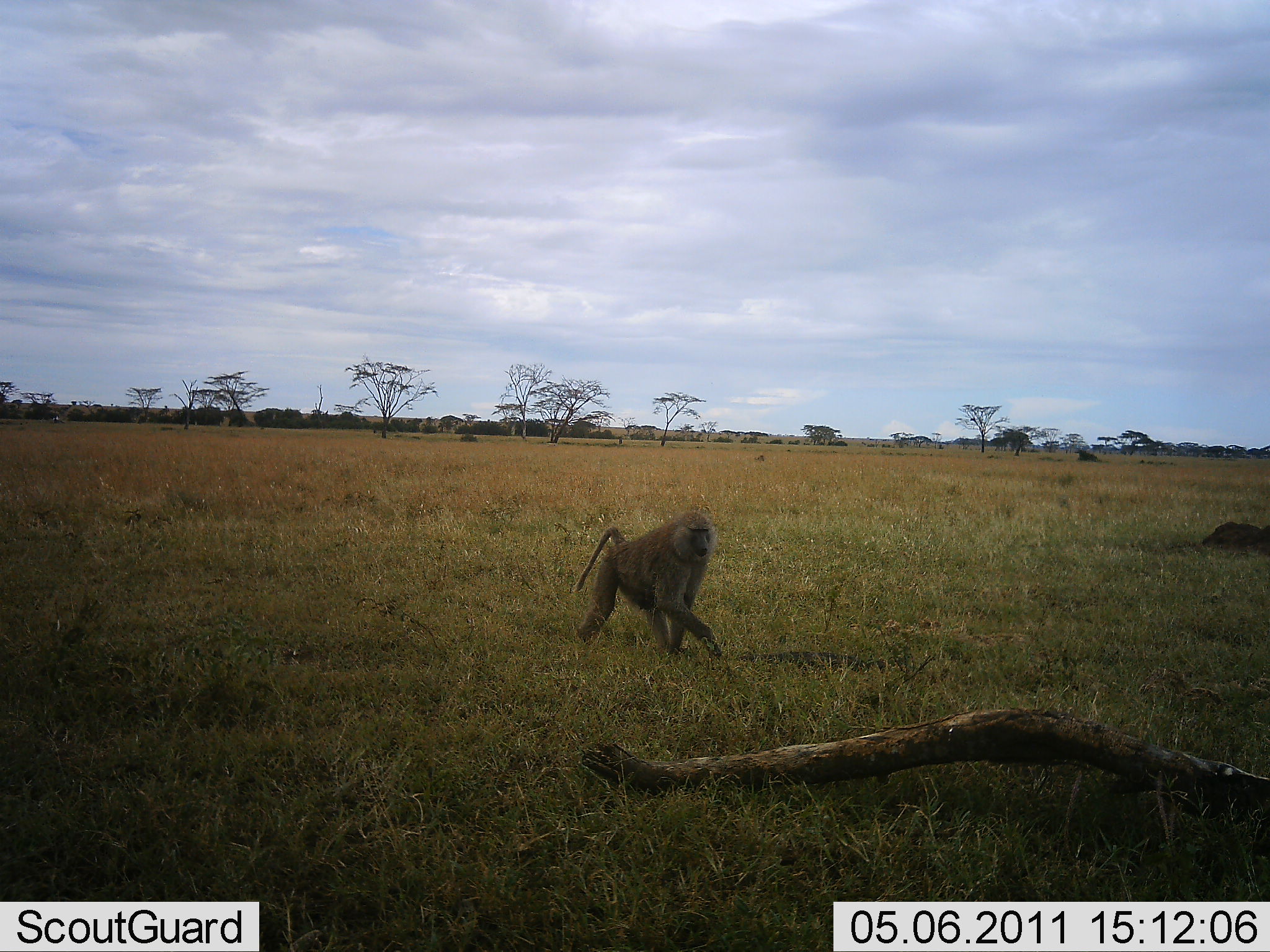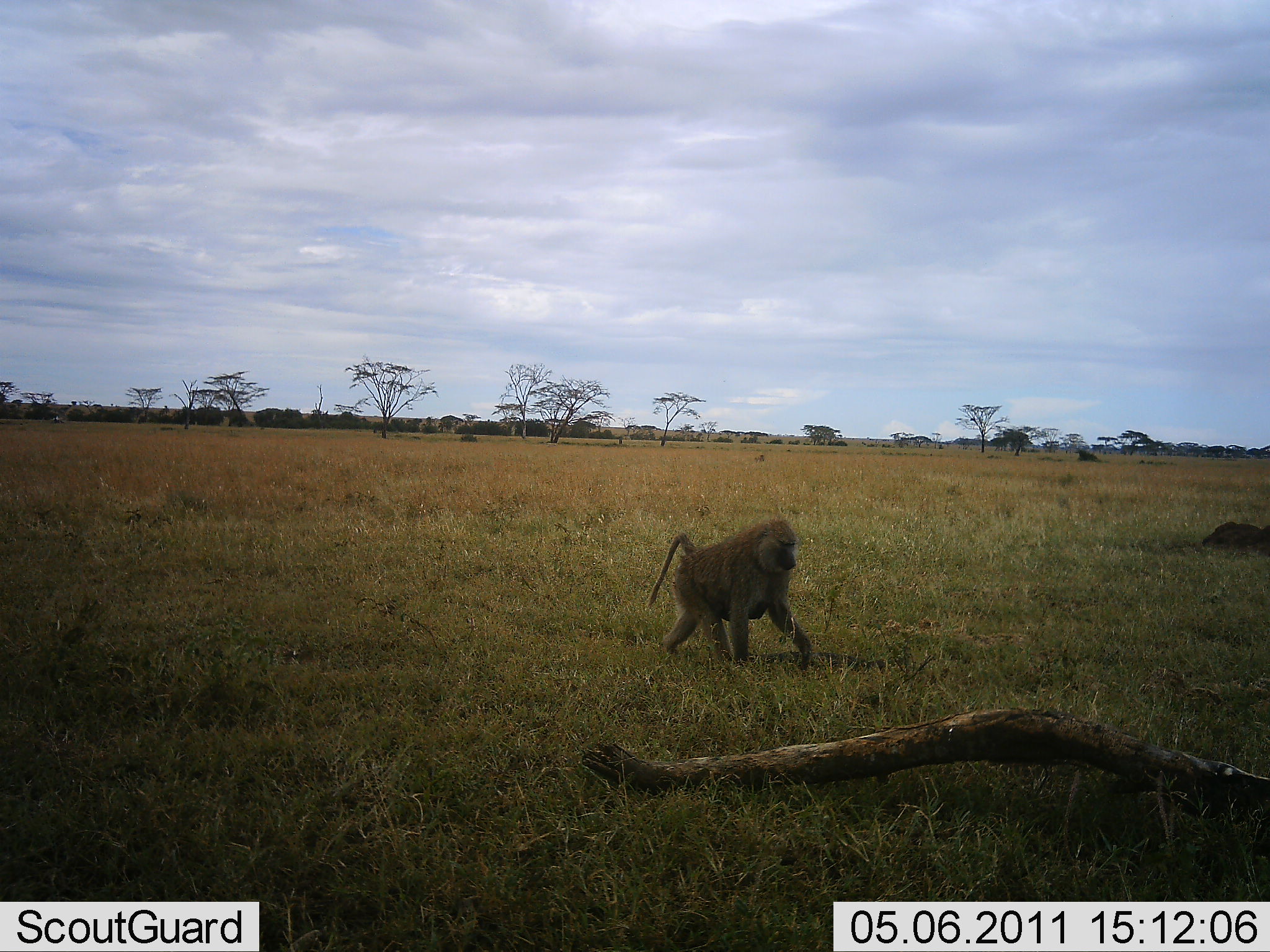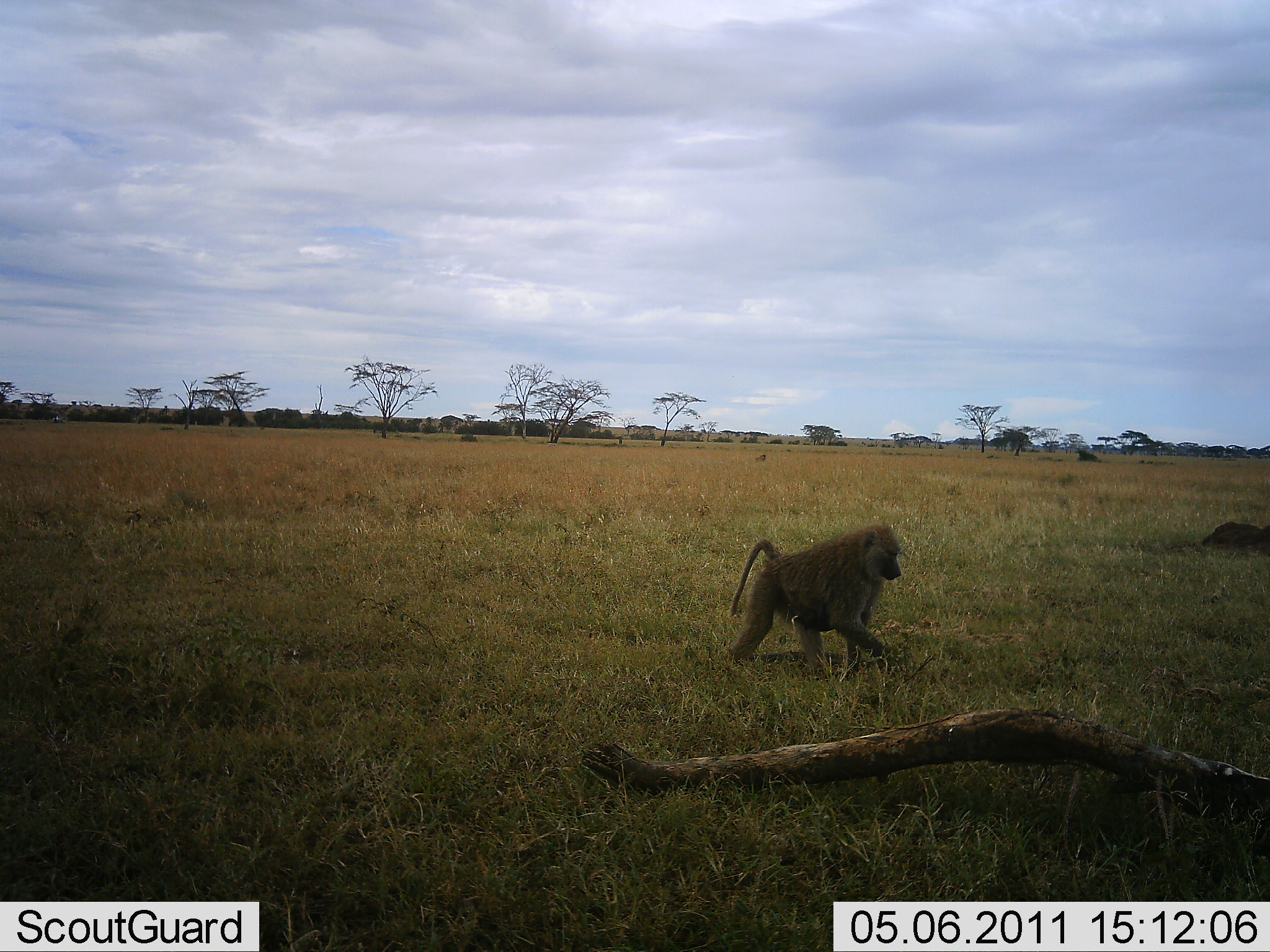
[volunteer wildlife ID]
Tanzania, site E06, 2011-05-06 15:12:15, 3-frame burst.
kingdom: Animalia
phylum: Chordata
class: Mammalia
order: Primates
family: Cercopithecidae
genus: Papio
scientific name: Papio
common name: baboon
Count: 1.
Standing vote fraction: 0%.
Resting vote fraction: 0%.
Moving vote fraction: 100%.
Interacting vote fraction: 0%.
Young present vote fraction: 0%.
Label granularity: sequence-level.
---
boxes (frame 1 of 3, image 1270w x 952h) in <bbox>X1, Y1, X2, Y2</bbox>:
animal: <bbox>573, 511, 724, 664</bbox>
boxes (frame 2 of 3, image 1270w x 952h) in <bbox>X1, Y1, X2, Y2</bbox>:
animal: <bbox>646, 519, 814, 672</bbox>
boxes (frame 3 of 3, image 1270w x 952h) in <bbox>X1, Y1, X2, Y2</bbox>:
animal: <bbox>726, 522, 900, 679</bbox>